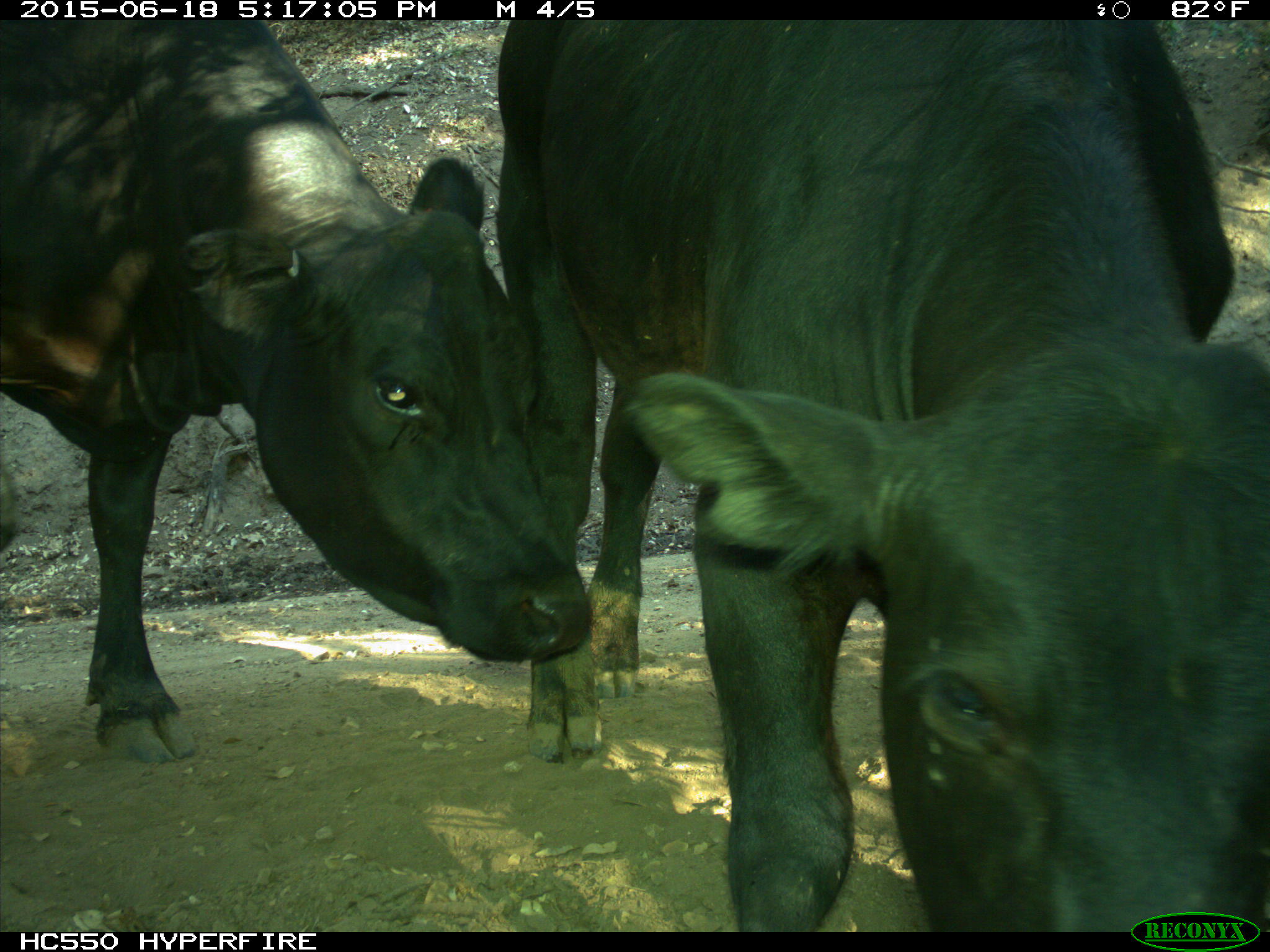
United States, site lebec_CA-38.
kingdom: Animalia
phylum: Chordata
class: Mammalia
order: Artiodactyla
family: Bovidae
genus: Bos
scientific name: Bos taurus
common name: domestic cow